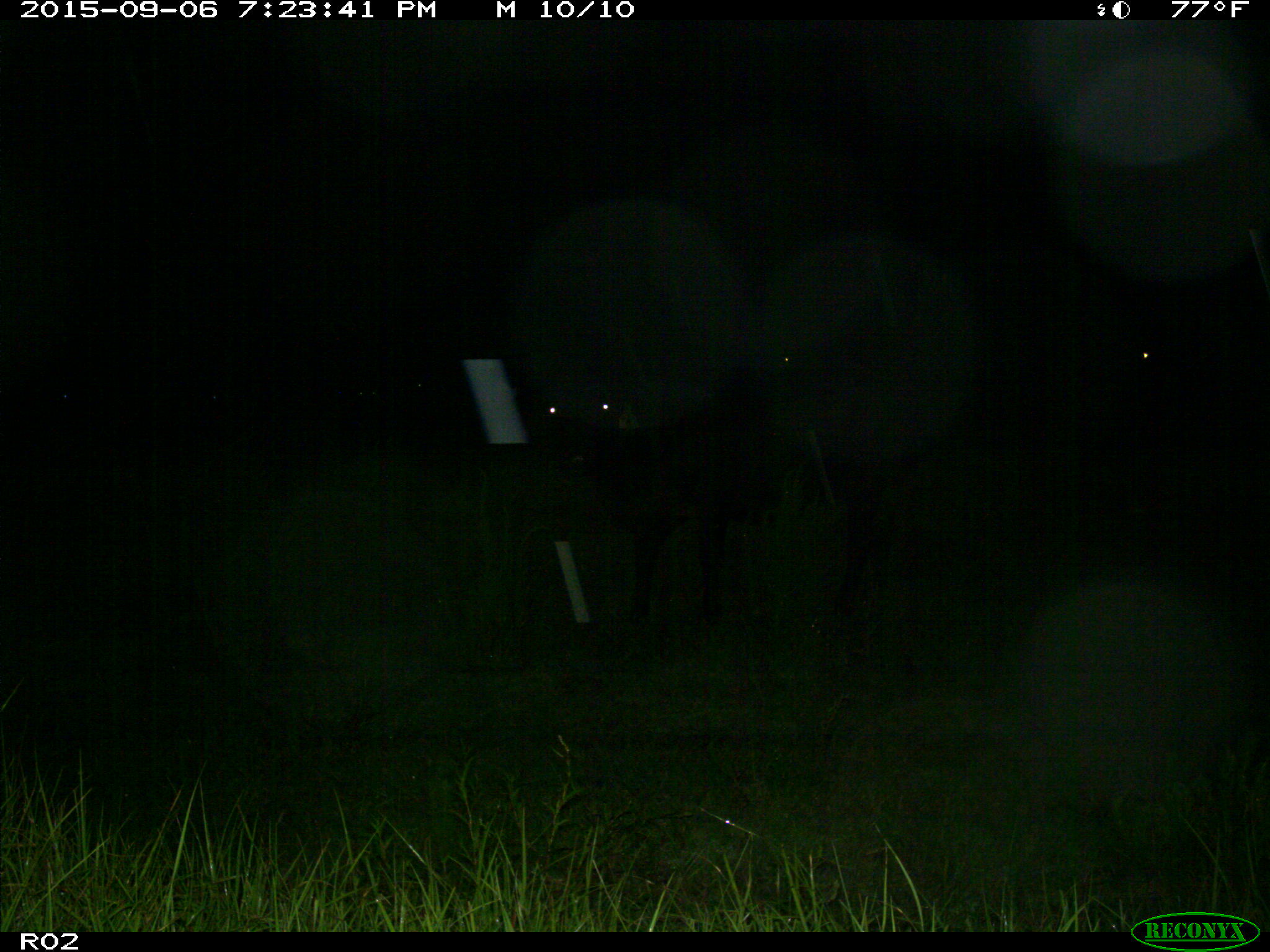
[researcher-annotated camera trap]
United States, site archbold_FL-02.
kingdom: Animalia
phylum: Chordata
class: Mammalia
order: Artiodactyla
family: Bovidae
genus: Bos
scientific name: Bos taurus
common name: domestic cow